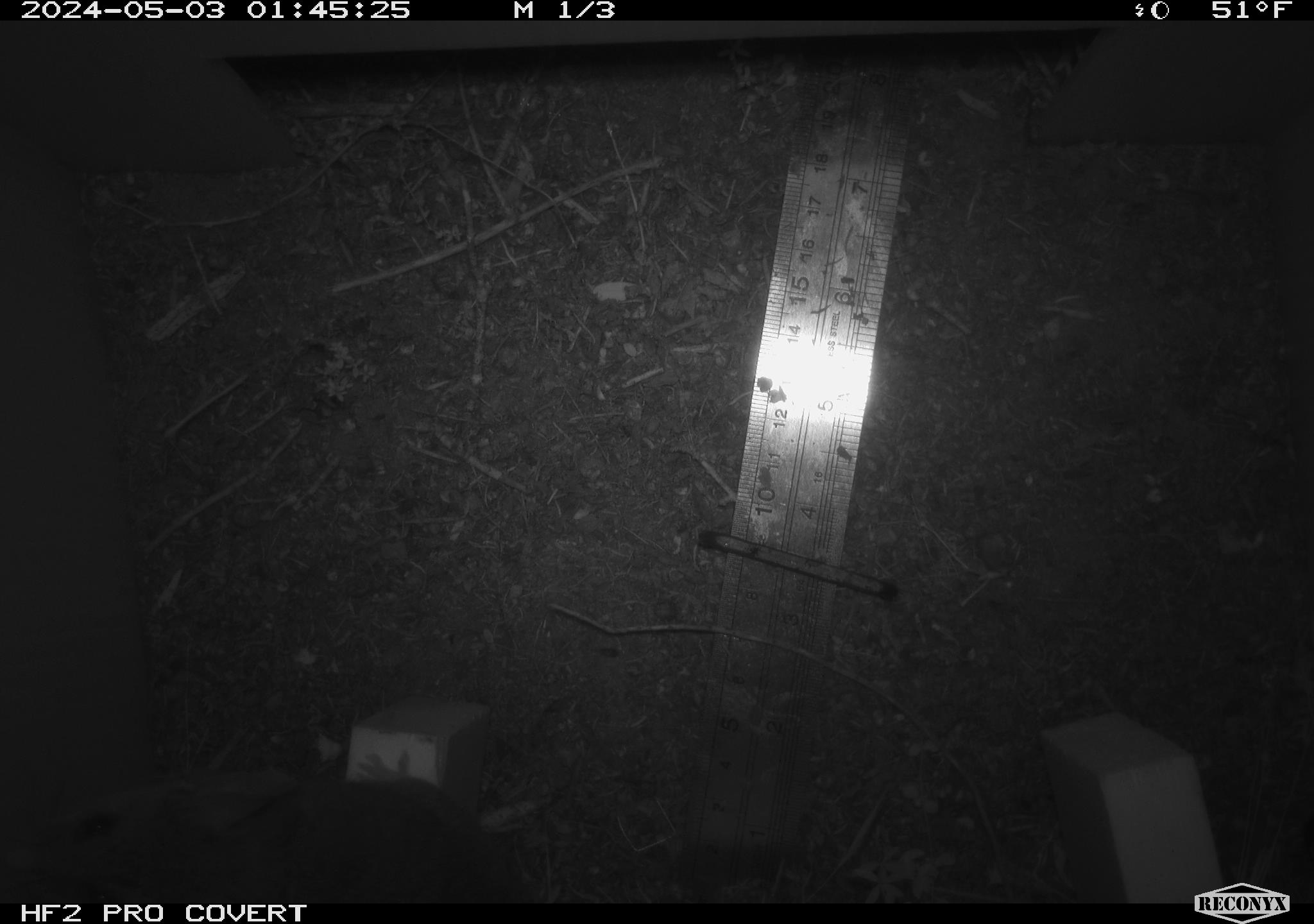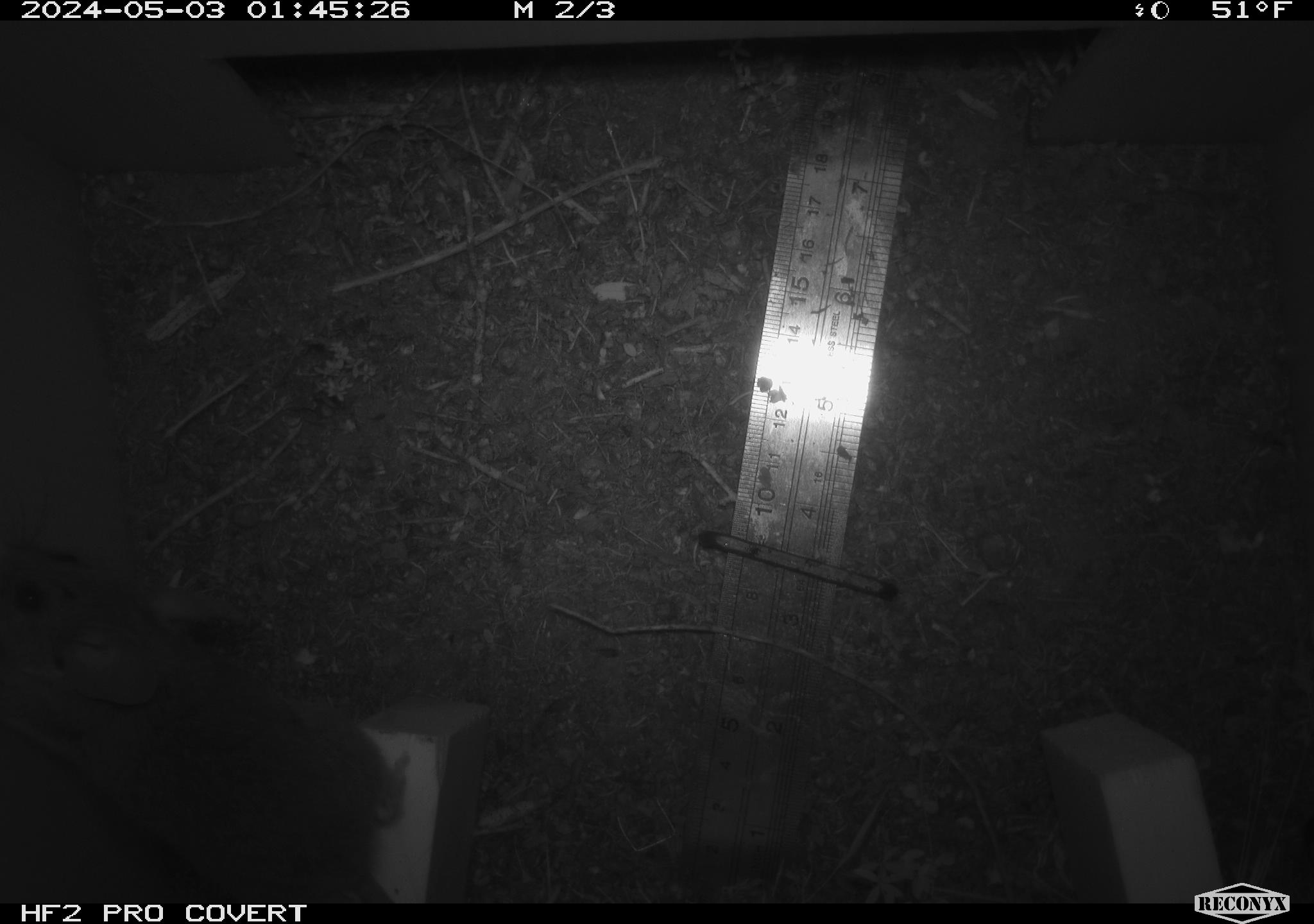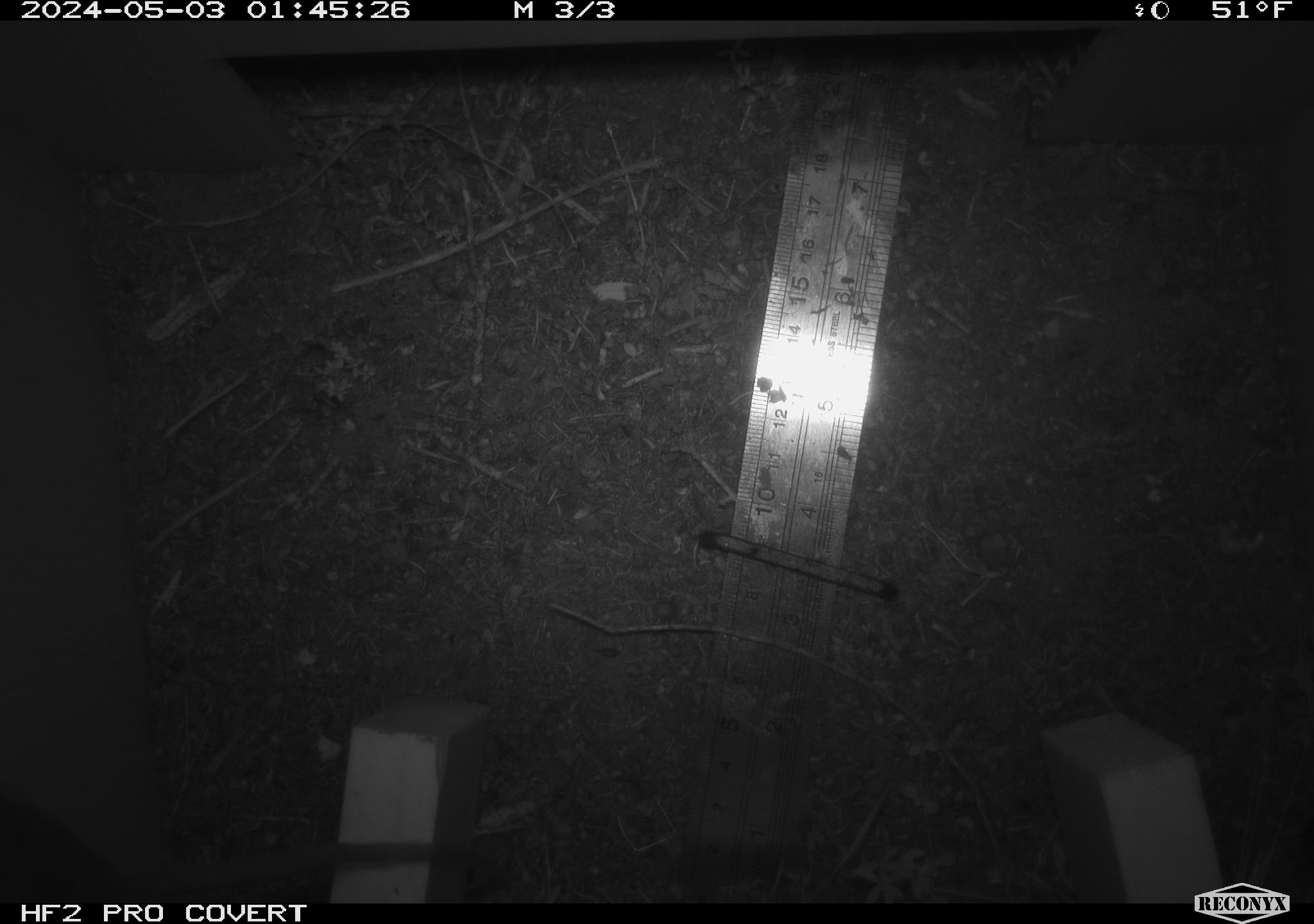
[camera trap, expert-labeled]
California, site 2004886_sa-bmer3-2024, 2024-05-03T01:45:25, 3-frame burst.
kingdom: Animalia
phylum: Chordata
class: Mammalia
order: Rodentia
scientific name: Rodentia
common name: mouse species